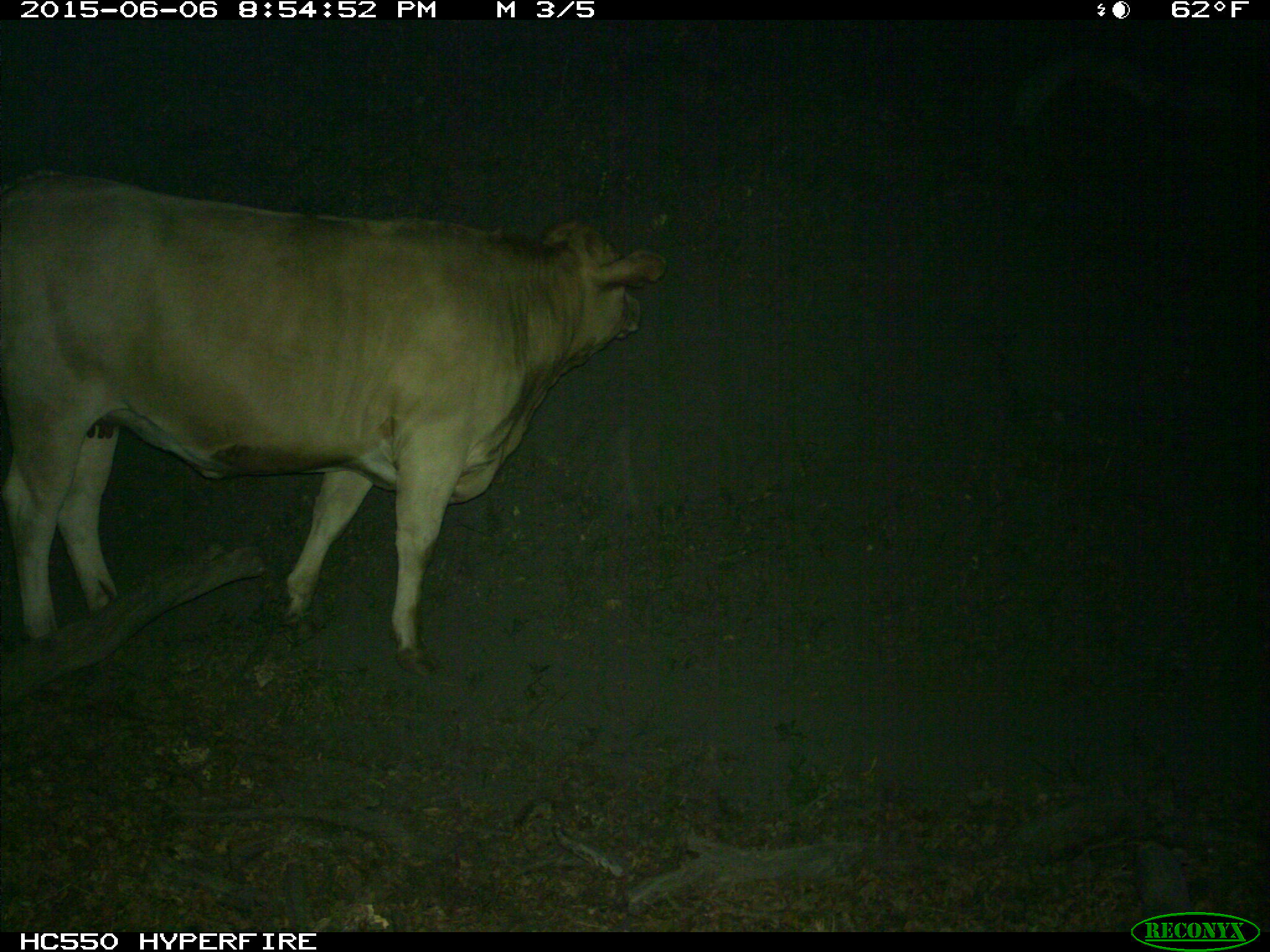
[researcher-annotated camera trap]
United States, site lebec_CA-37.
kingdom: Animalia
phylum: Chordata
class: Mammalia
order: Artiodactyla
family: Bovidae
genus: Bos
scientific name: Bos taurus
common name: domestic cow